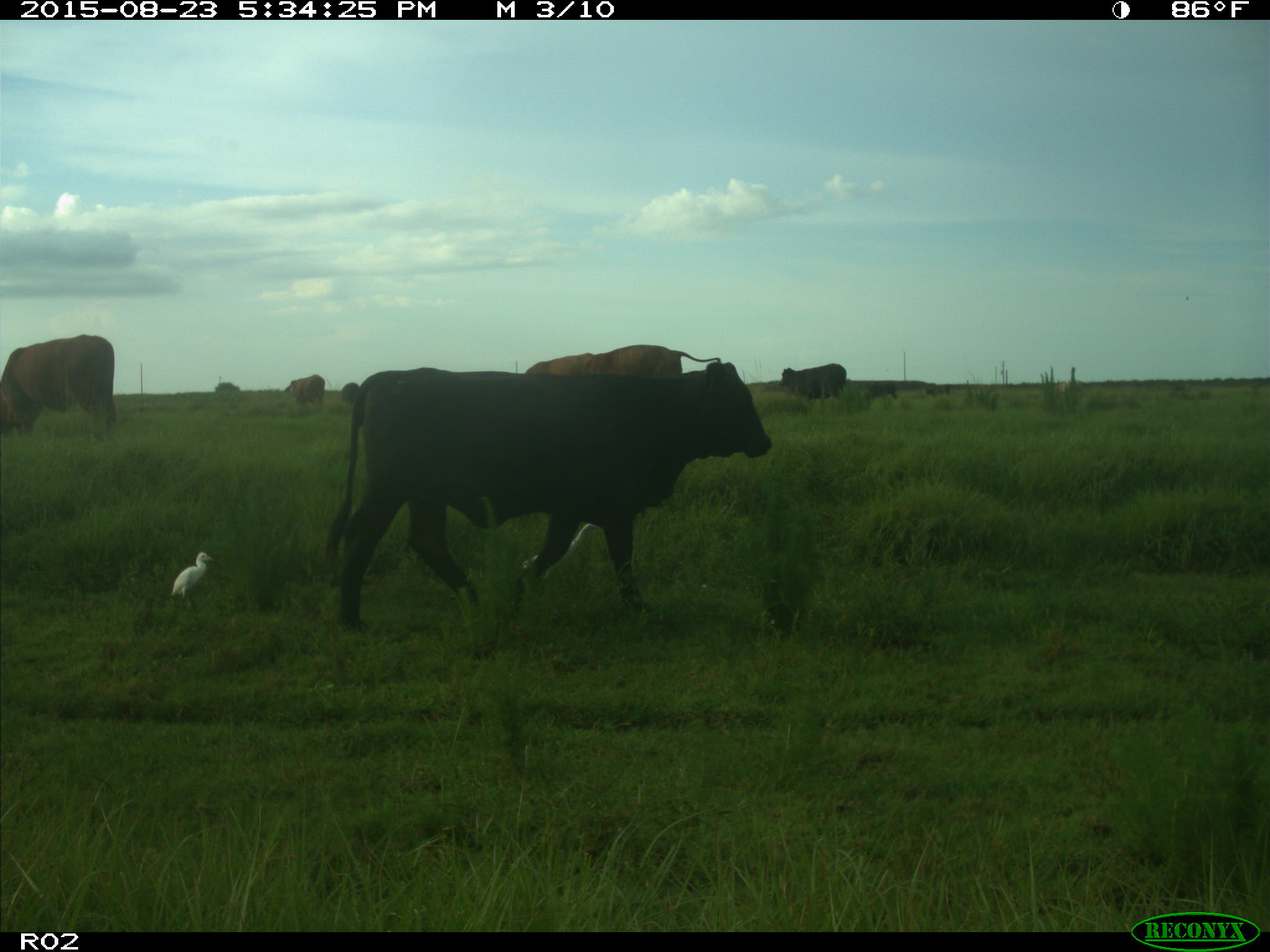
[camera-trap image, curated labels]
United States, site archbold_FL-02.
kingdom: Animalia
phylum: Chordata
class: Mammalia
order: Artiodactyla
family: Bovidae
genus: Bos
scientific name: Bos taurus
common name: domestic cow